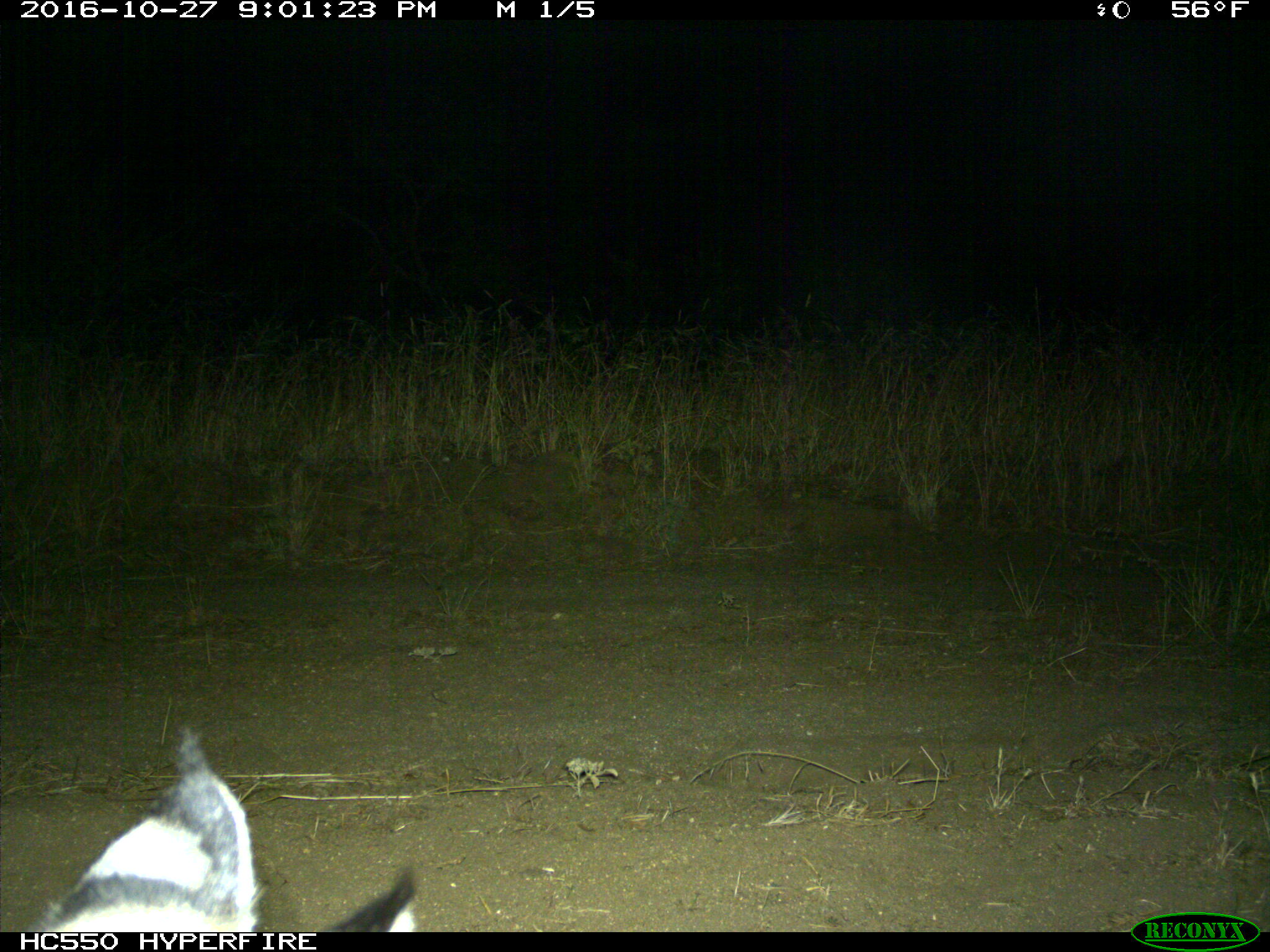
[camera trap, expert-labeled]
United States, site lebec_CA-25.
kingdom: Animalia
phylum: Chordata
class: Mammalia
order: Carnivora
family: Felidae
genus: Lynx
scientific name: Lynx rufus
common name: bobcat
Lynx rufus (bobcat).